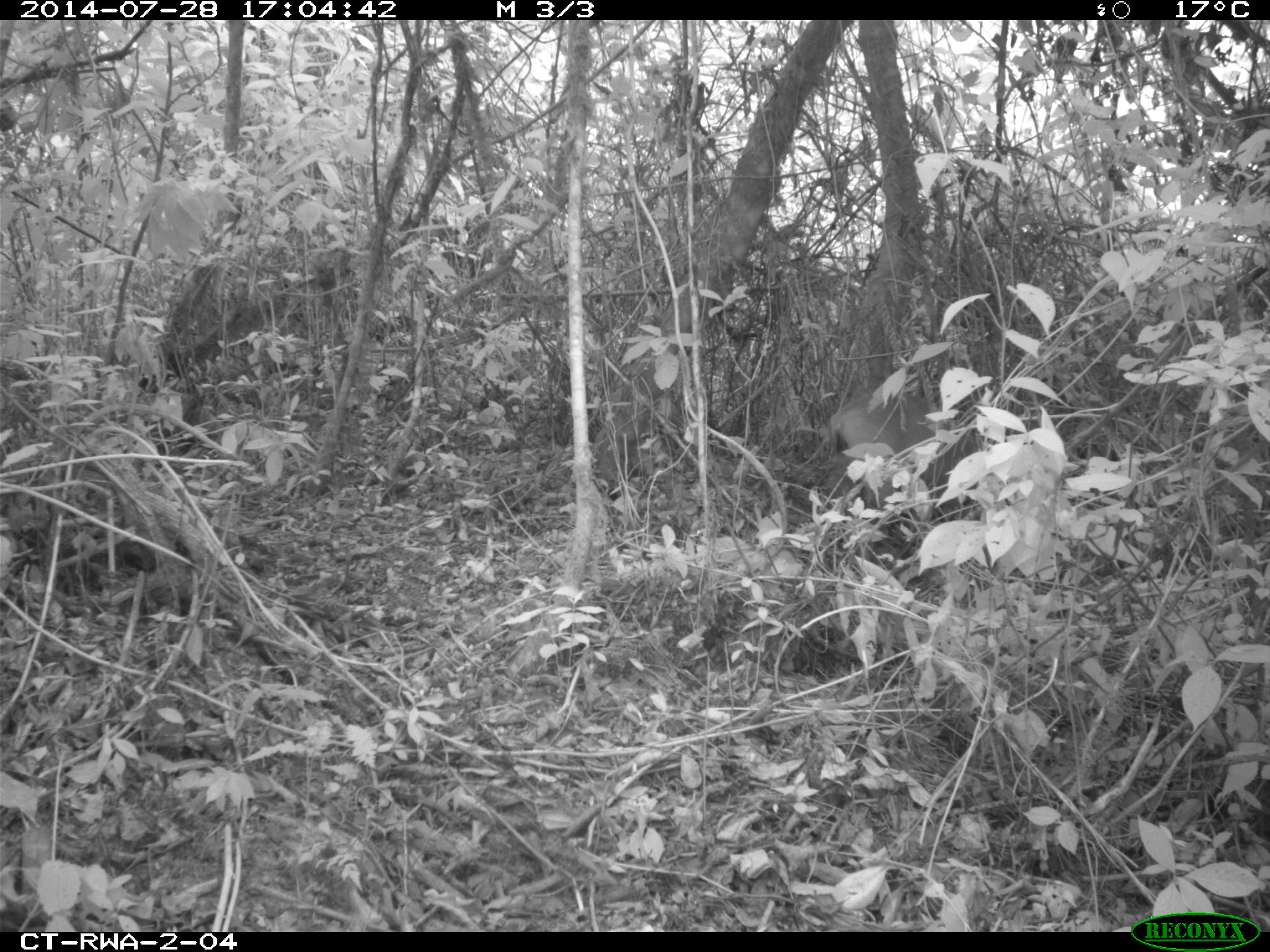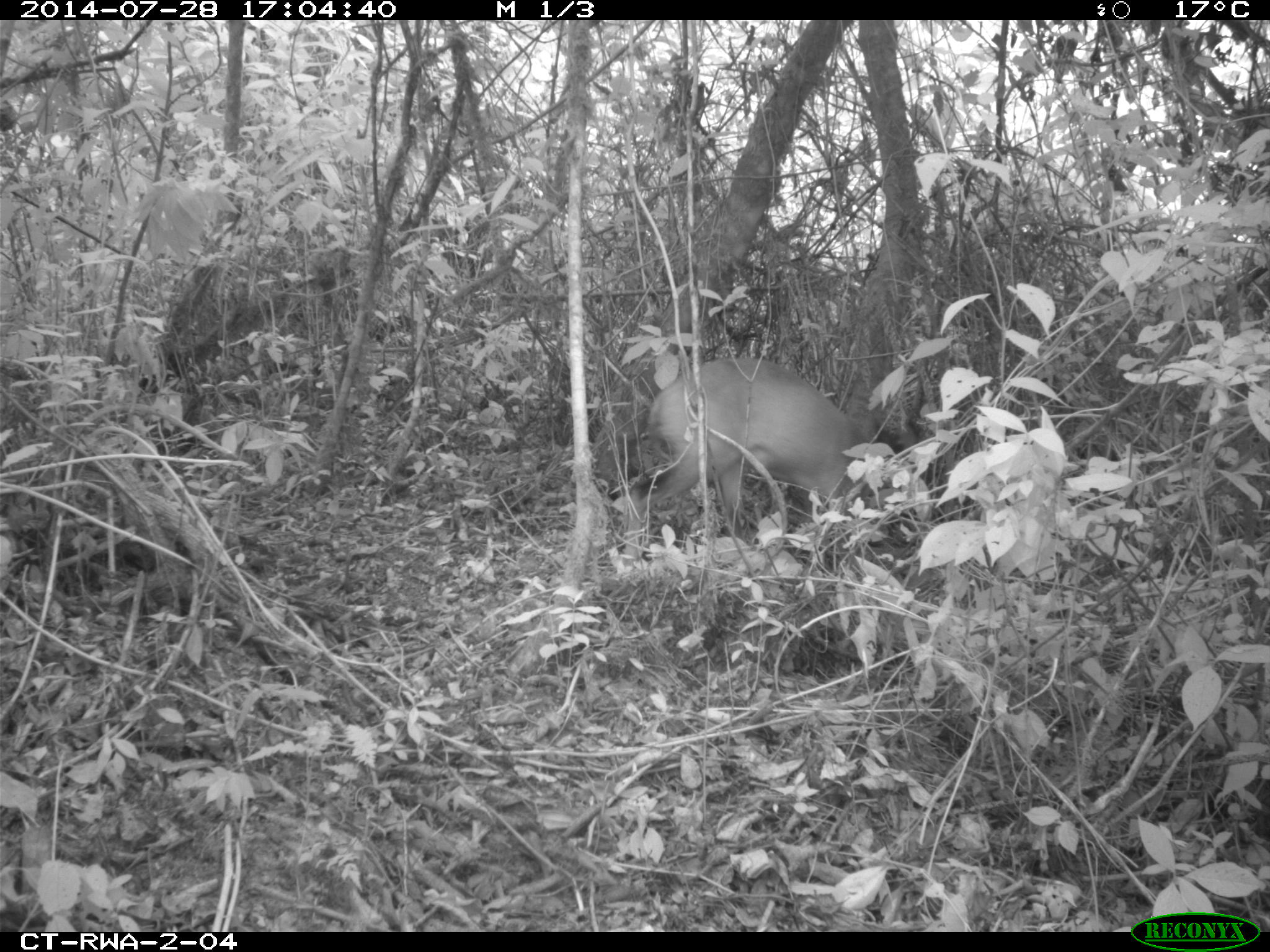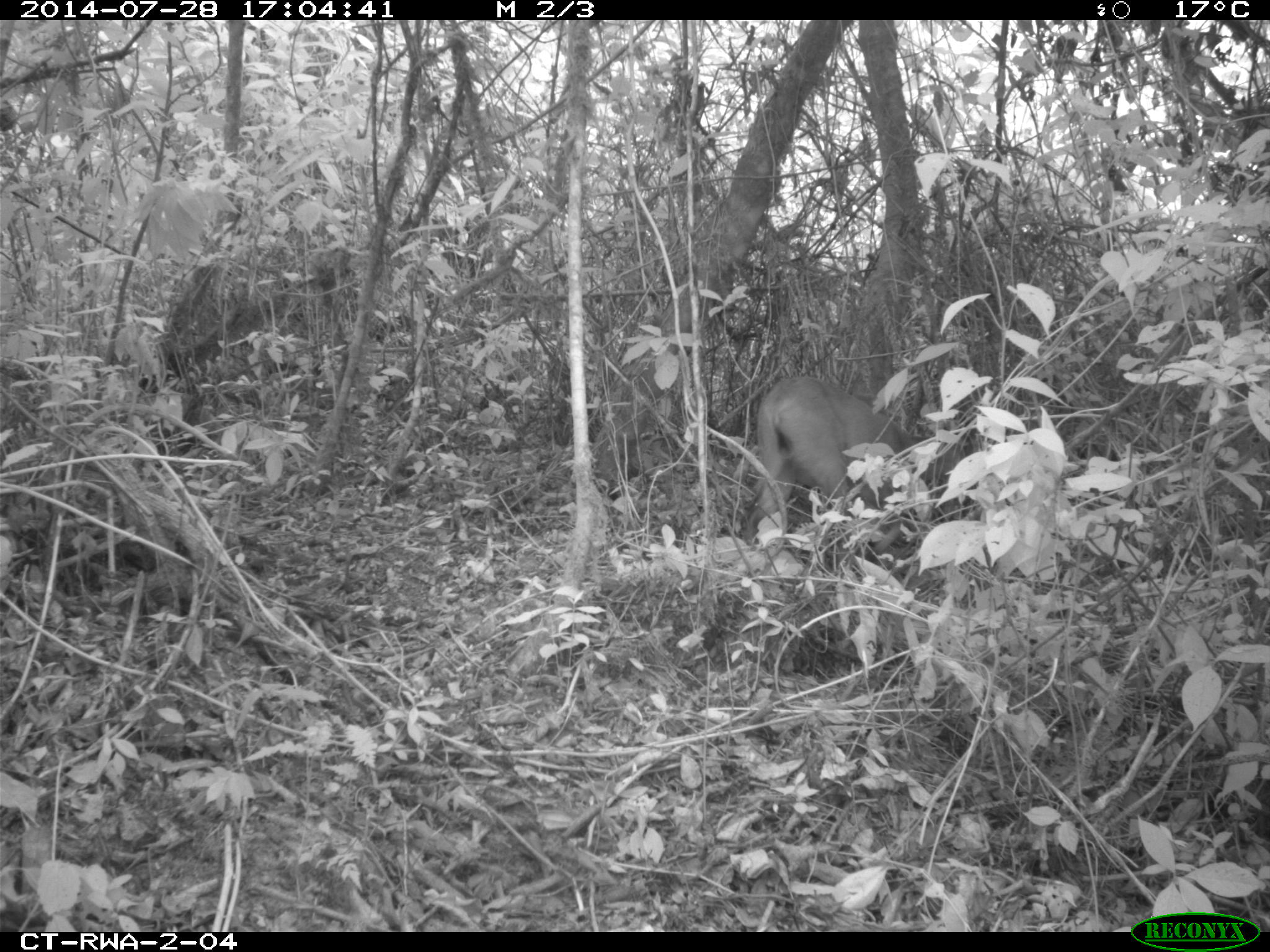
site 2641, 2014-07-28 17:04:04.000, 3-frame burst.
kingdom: Animalia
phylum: Chordata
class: Mammalia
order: Artiodactyla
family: Bovidae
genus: Cephalophus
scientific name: Cephalophus nigrifrons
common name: black-fronted duiker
Cephalophus nigrifrons (black-fronted duiker), count 1.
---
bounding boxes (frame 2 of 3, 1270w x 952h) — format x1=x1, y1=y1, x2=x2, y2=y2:
cephalophus nigrifrons: x1=618, y1=347, x2=939, y2=573